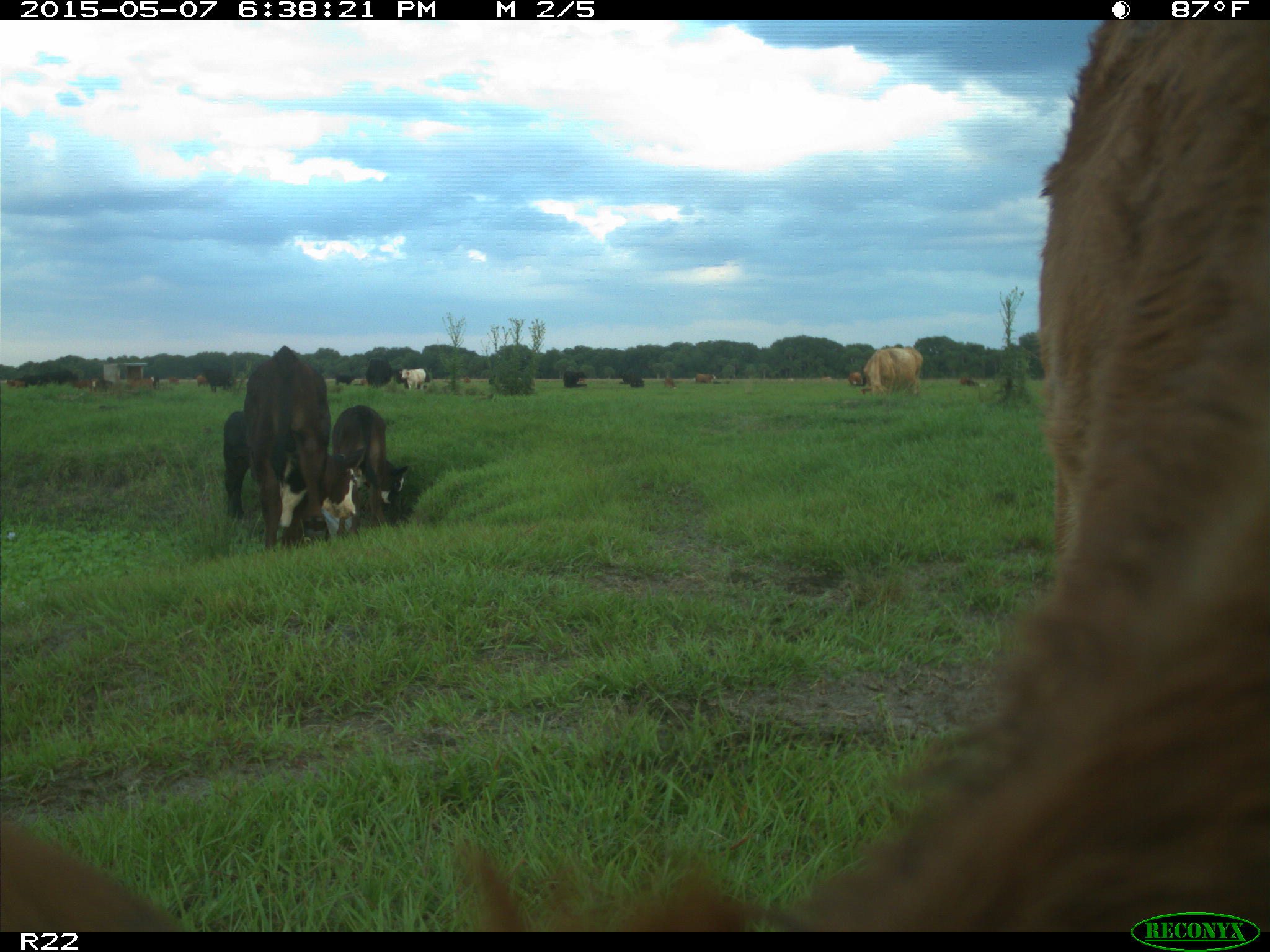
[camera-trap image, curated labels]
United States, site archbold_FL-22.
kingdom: Animalia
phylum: Chordata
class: Mammalia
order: Artiodactyla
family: Bovidae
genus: Bos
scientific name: Bos taurus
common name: domestic cow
Bos taurus (domestic cow).